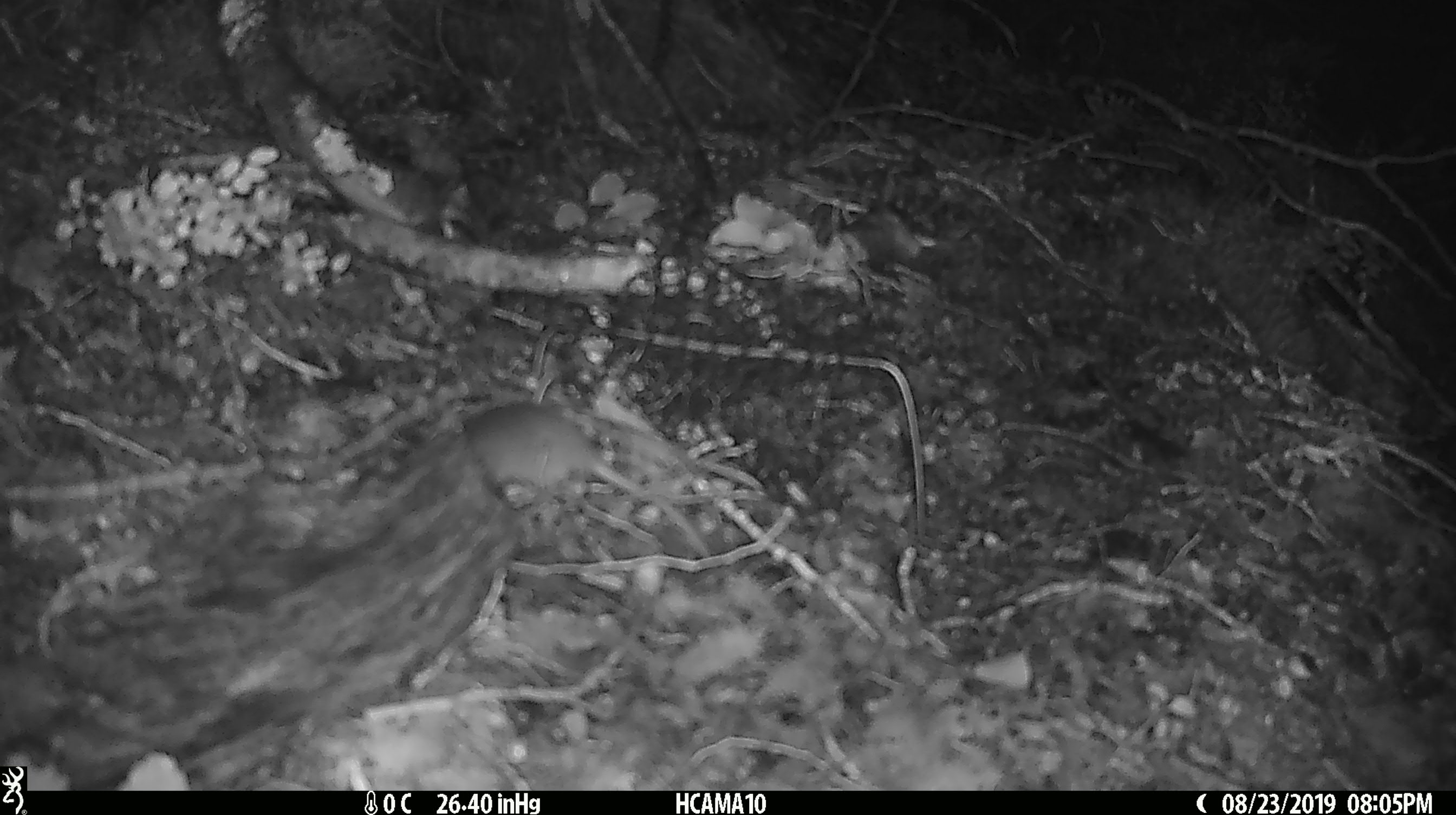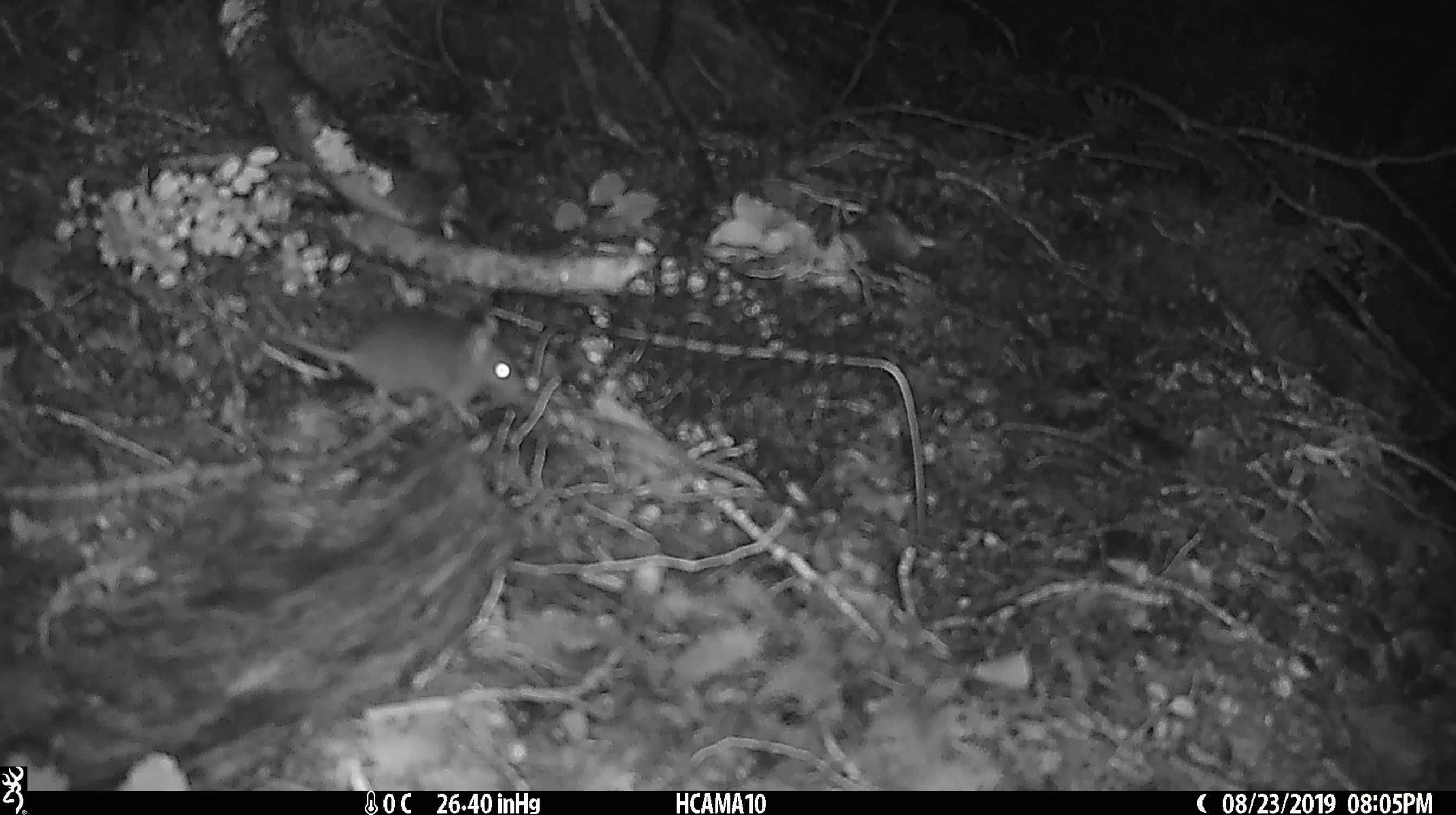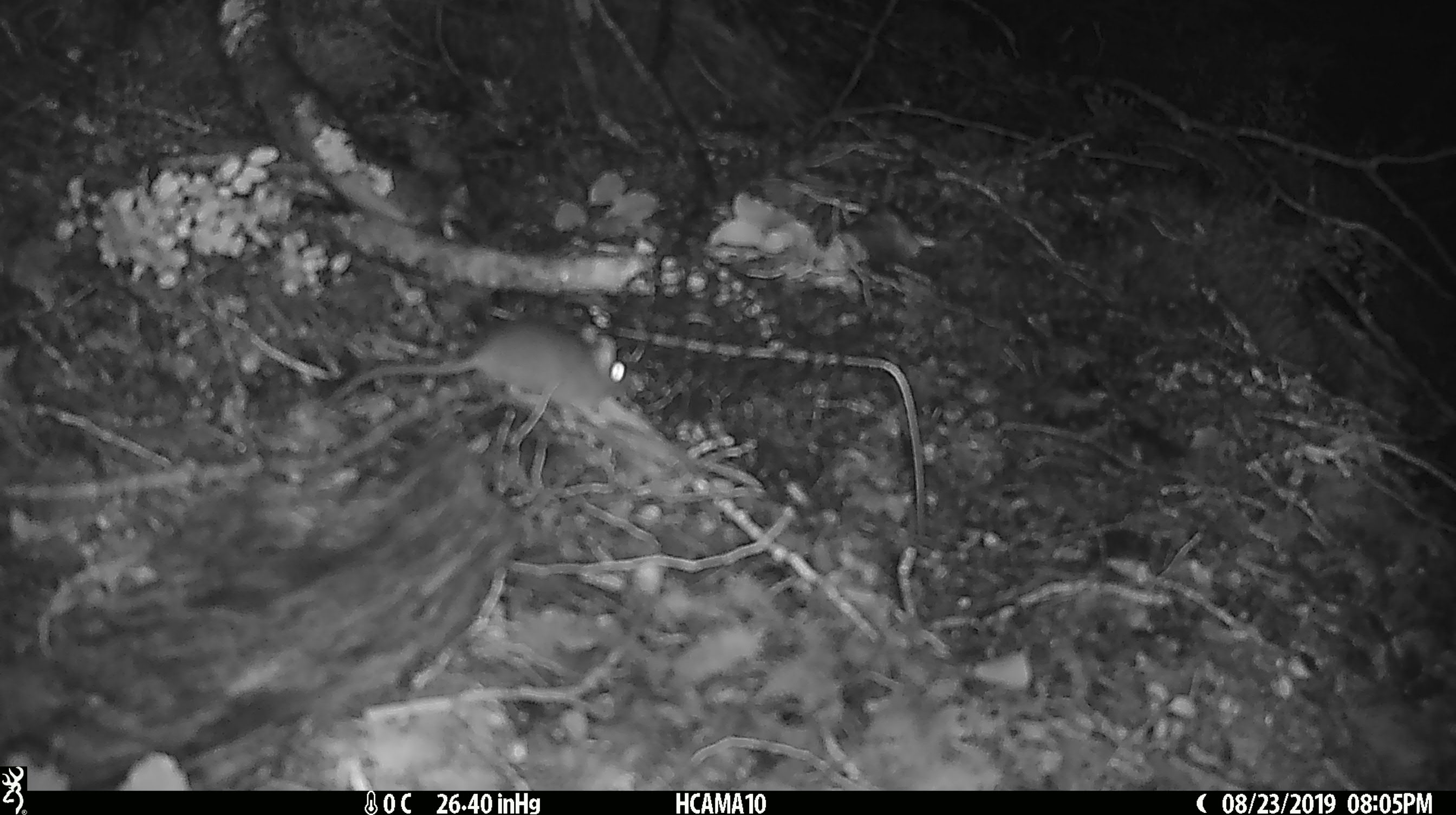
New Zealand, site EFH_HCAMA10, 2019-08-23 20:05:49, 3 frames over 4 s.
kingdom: Animalia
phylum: Chordata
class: Mammalia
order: Rodentia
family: Muridae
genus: Mus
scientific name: Mus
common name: mouse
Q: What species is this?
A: Mouse (Mus).